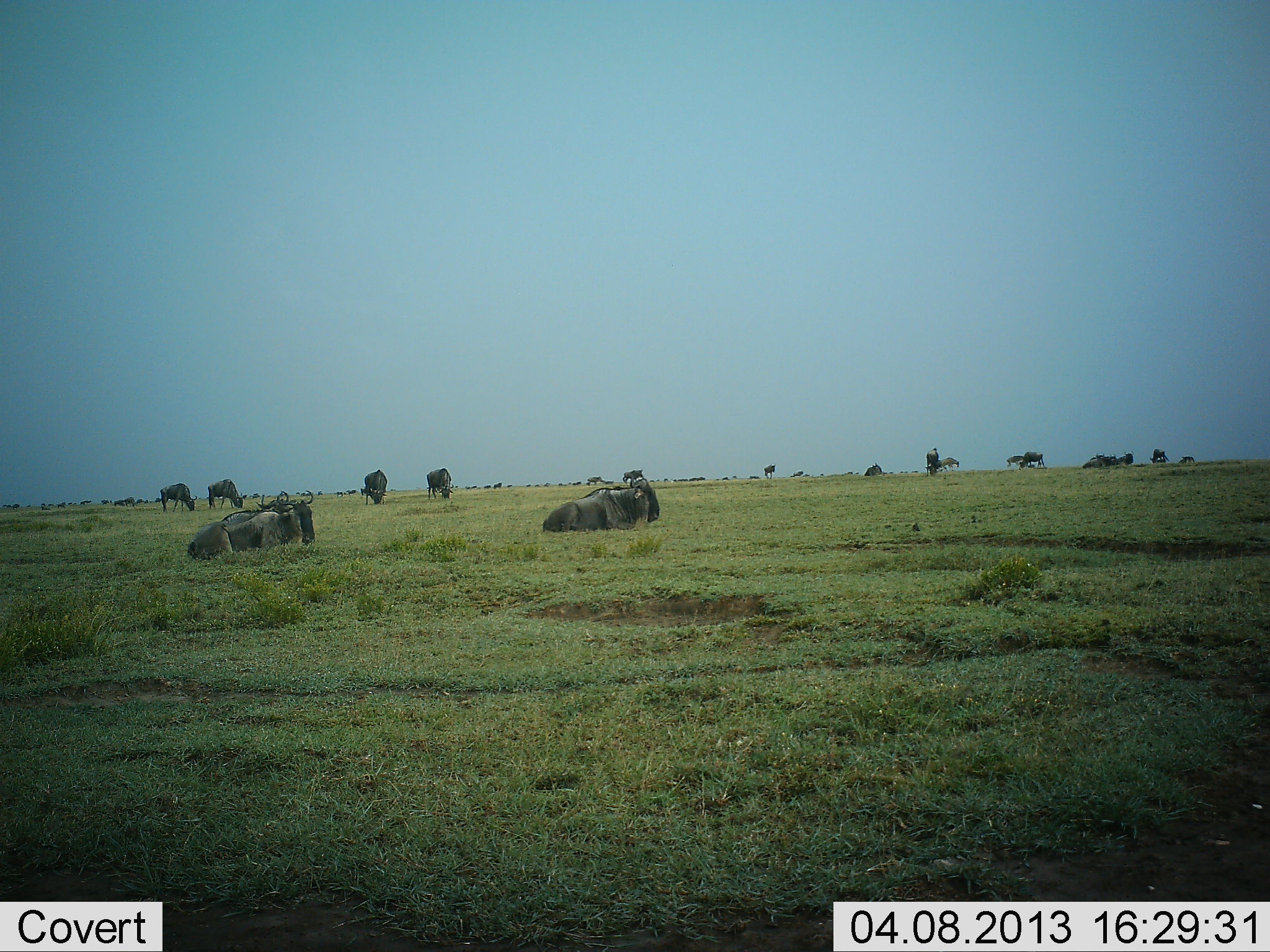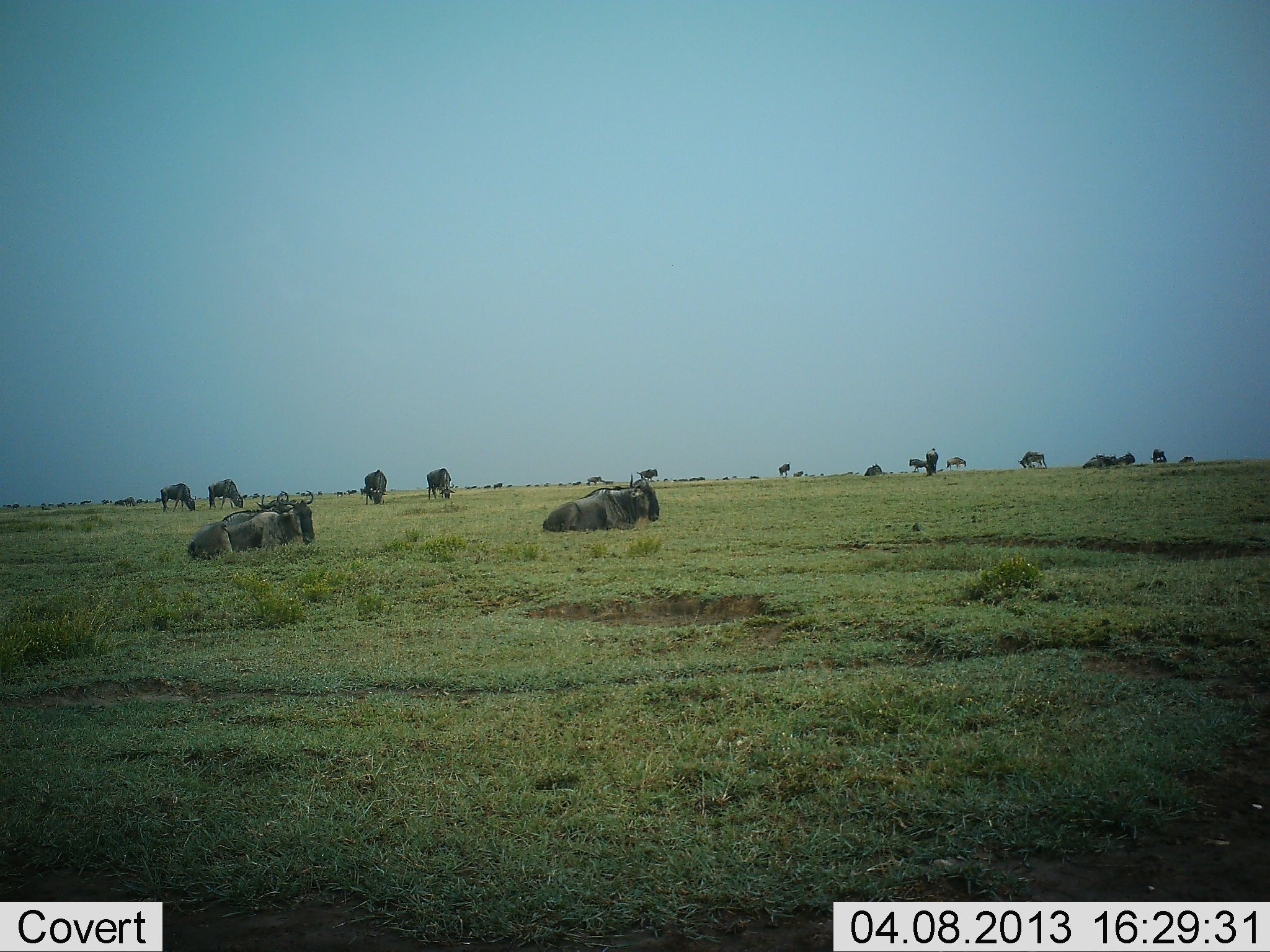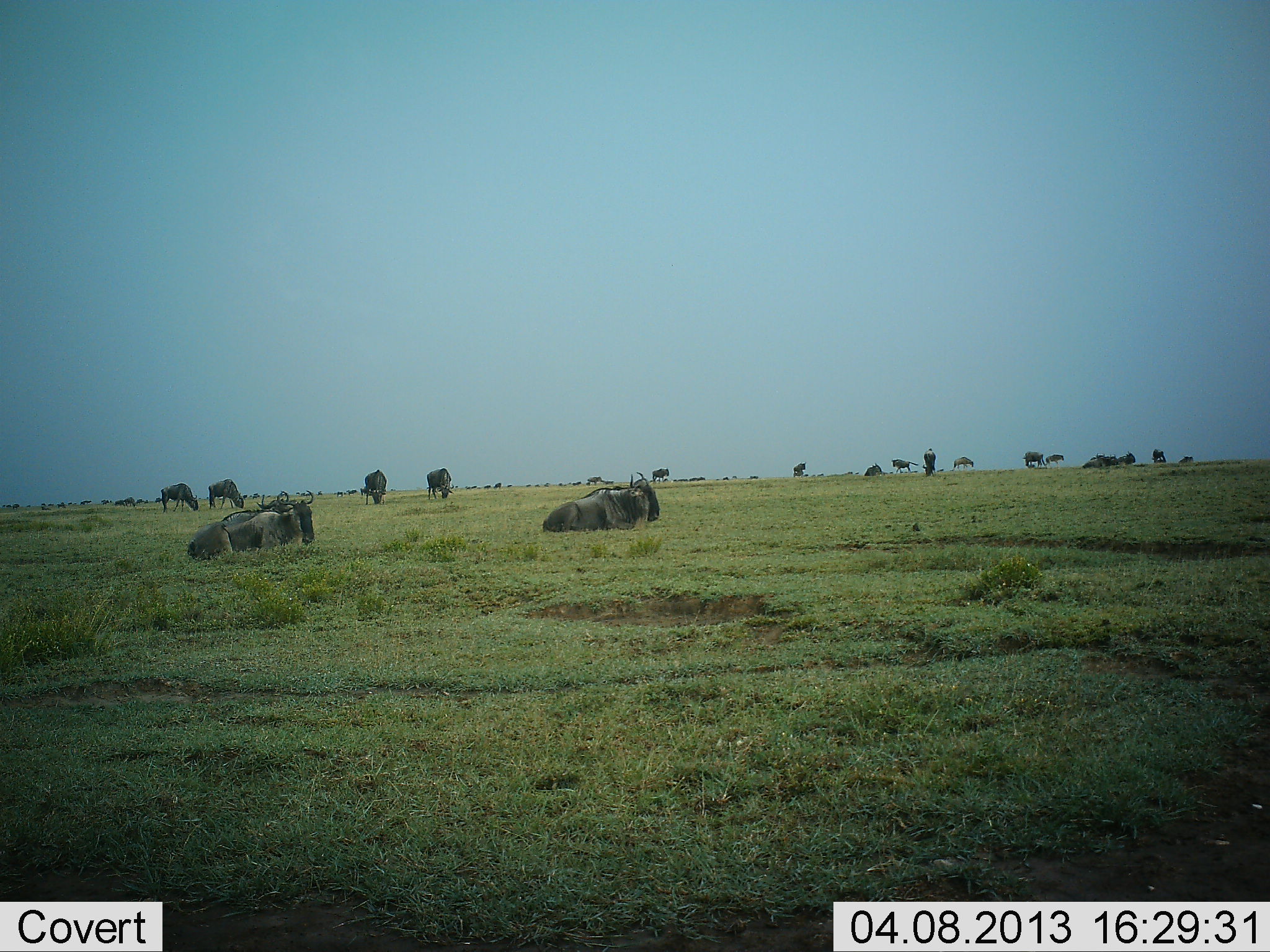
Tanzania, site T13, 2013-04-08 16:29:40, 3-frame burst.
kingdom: Animalia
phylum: Chordata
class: Mammalia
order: Artiodactyla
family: Bovidae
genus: Connochaetes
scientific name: Connochaetes taurinus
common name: blue wildebeest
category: wildebeest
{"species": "wildebeest (blue wildebeest) (Connochaetes taurinus)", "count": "11-50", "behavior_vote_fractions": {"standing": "43%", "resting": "100%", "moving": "52%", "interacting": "10%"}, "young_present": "0%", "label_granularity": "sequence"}